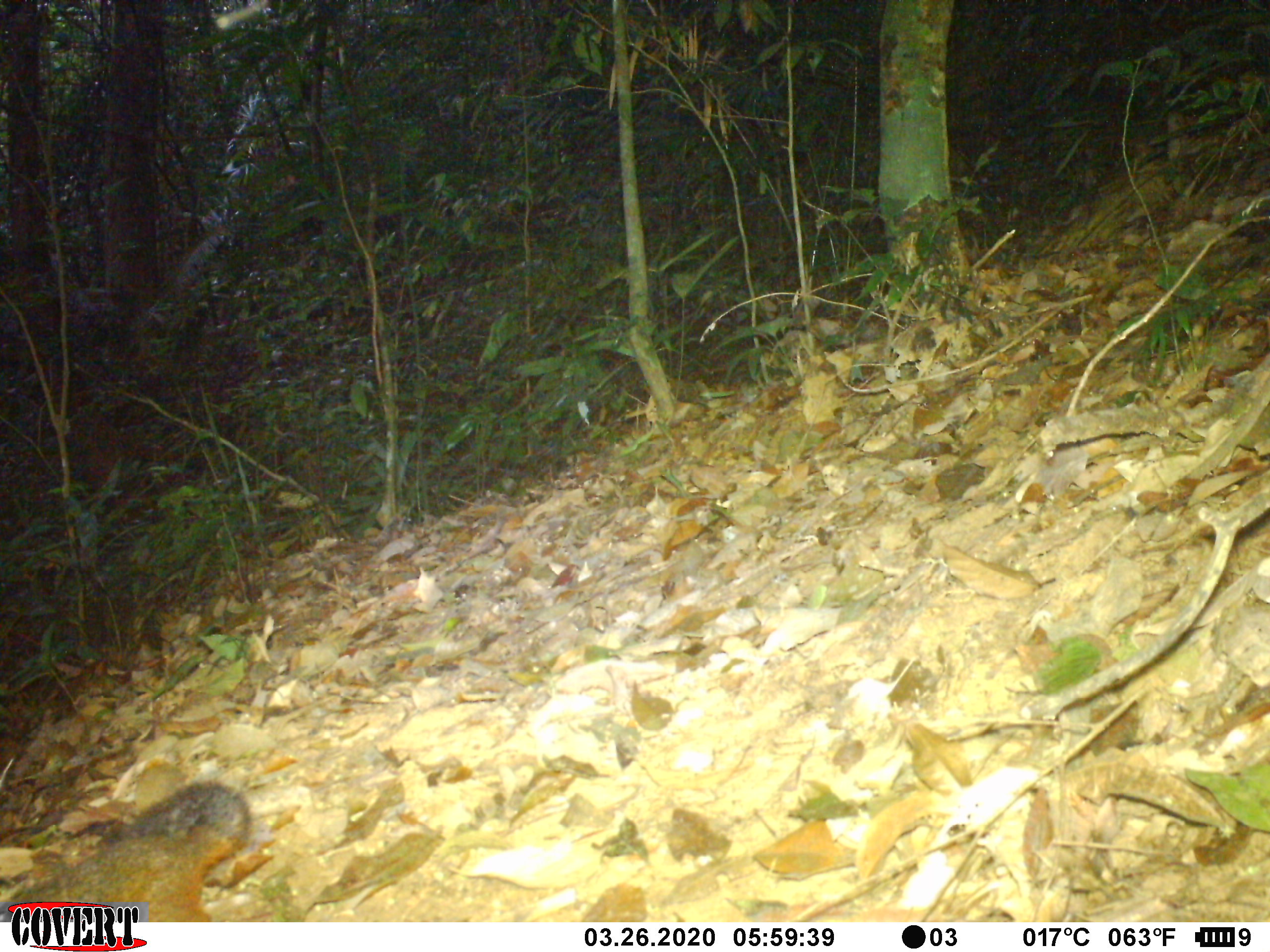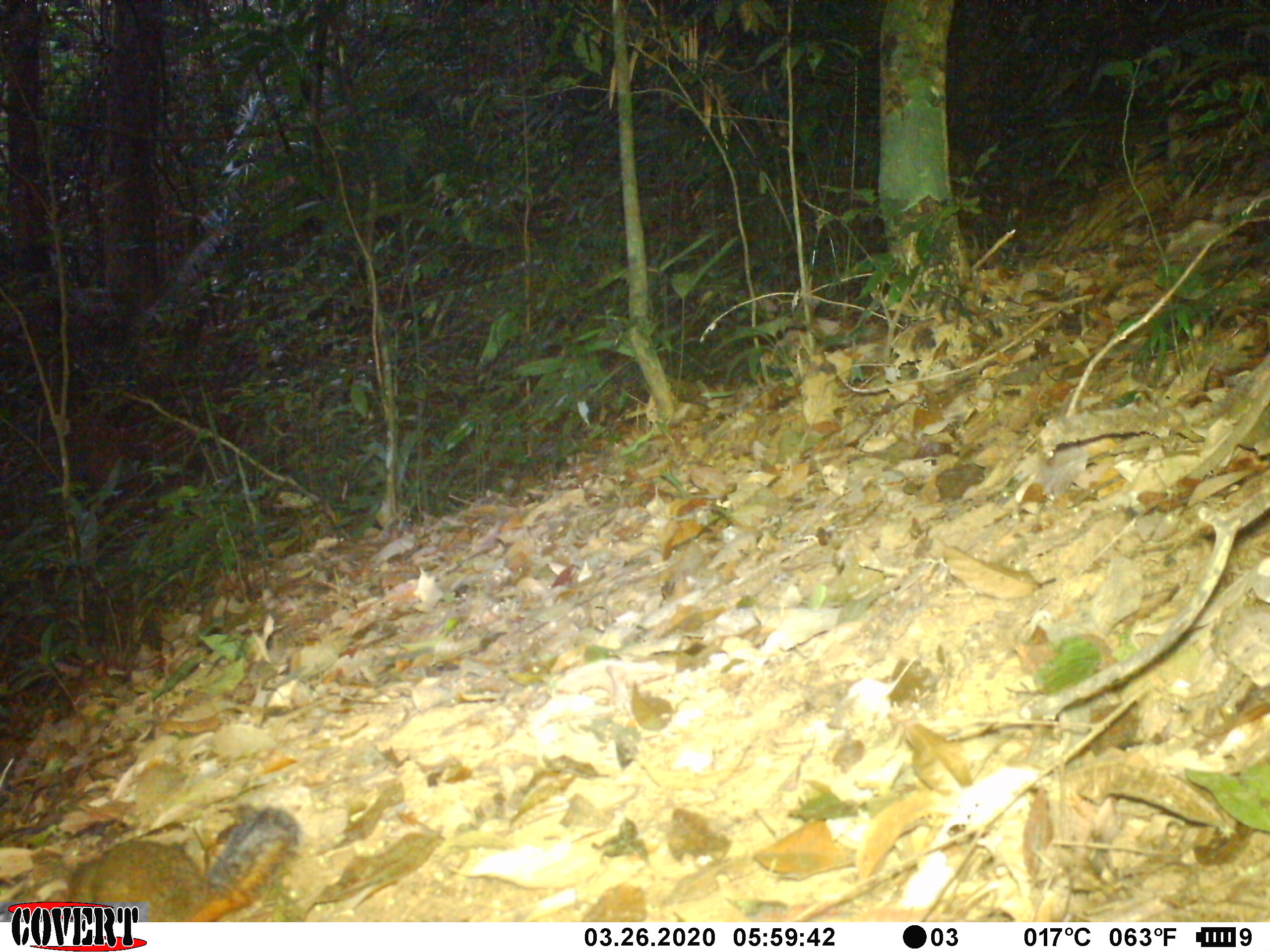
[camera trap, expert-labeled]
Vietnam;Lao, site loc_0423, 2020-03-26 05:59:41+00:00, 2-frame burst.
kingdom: Animalia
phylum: Chordata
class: Mammalia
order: Rodentia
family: Sciuridae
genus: Dremomys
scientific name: Dremomys rufigenis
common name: red-cheeked squirrel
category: red cheeked squirrel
Red cheeked squirrel (red-cheeked squirrel) (Dremomys rufigenis). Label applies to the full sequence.